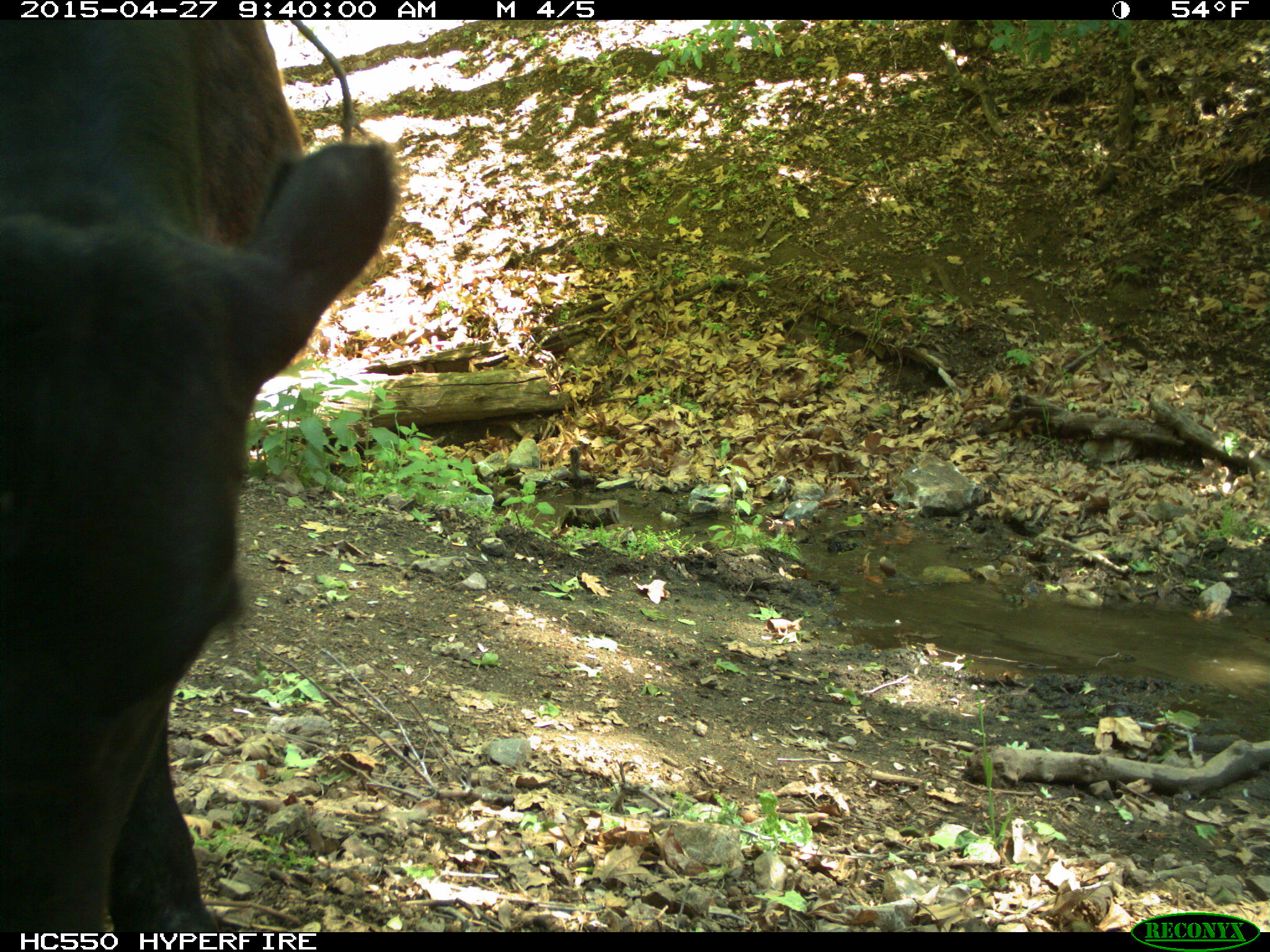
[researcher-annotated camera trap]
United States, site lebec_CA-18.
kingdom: Animalia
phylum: Chordata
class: Mammalia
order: Artiodactyla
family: Bovidae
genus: Bos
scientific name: Bos taurus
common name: domestic cow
Bos taurus (domestic cow).